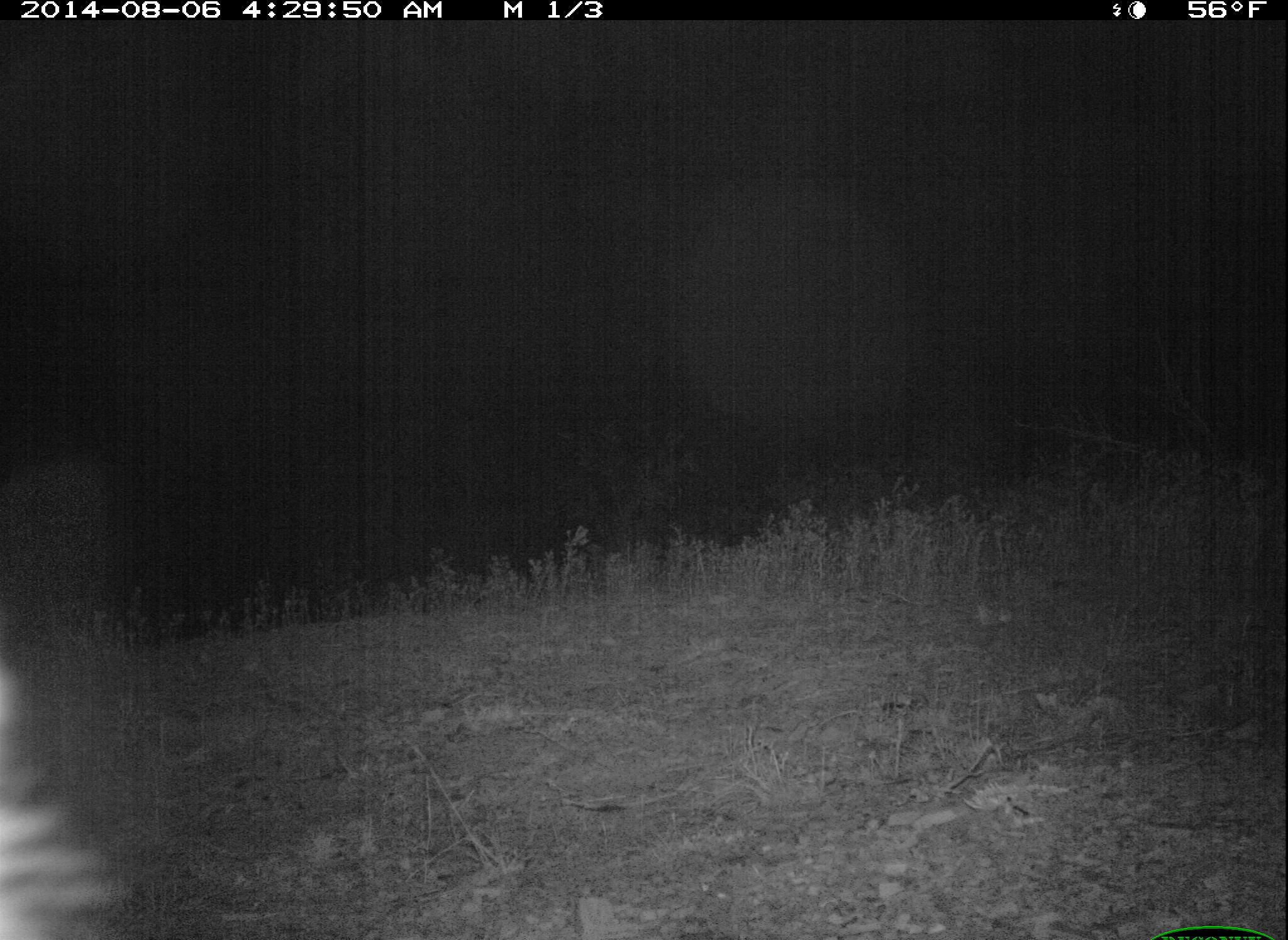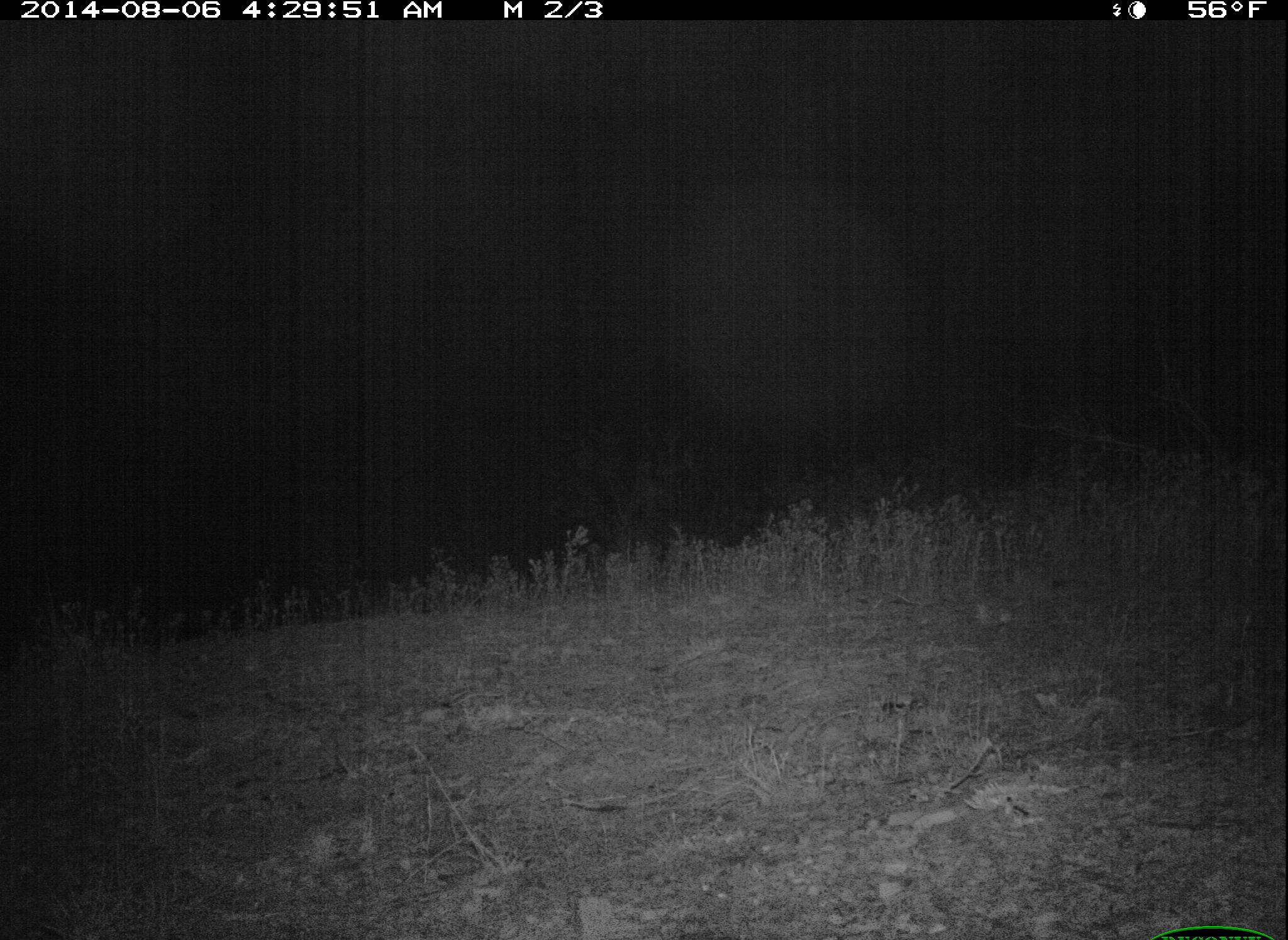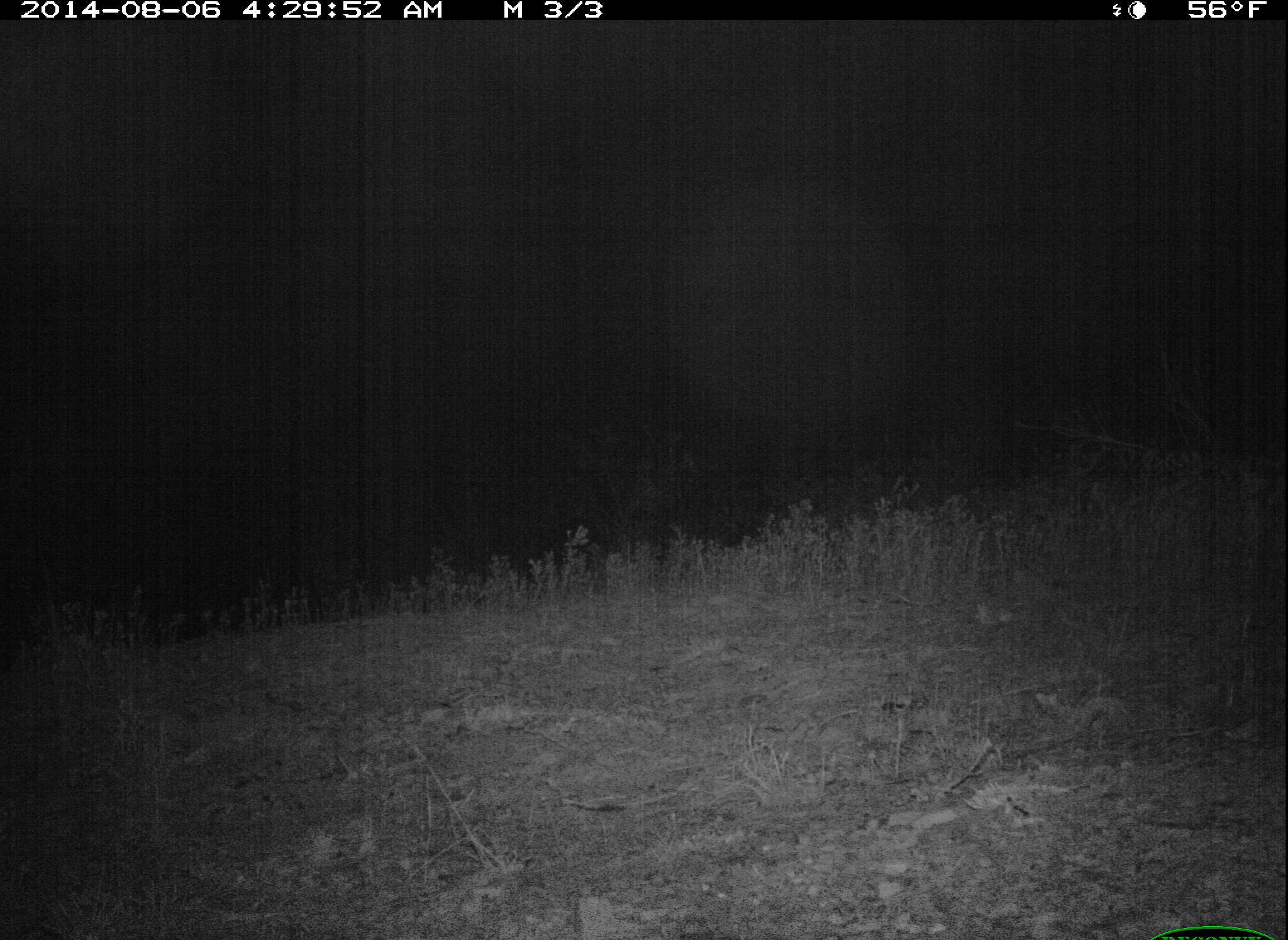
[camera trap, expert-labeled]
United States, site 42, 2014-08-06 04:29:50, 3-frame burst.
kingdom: Animalia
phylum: Chordata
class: Mammalia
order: Carnivora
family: Canidae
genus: Urocyon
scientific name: Urocyon cinereoargenteus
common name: gray fox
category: fox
Fox (gray fox) (Urocyon cinereoargenteus).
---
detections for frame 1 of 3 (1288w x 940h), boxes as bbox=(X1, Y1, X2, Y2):
fox: bbox=(0, 645, 131, 937)